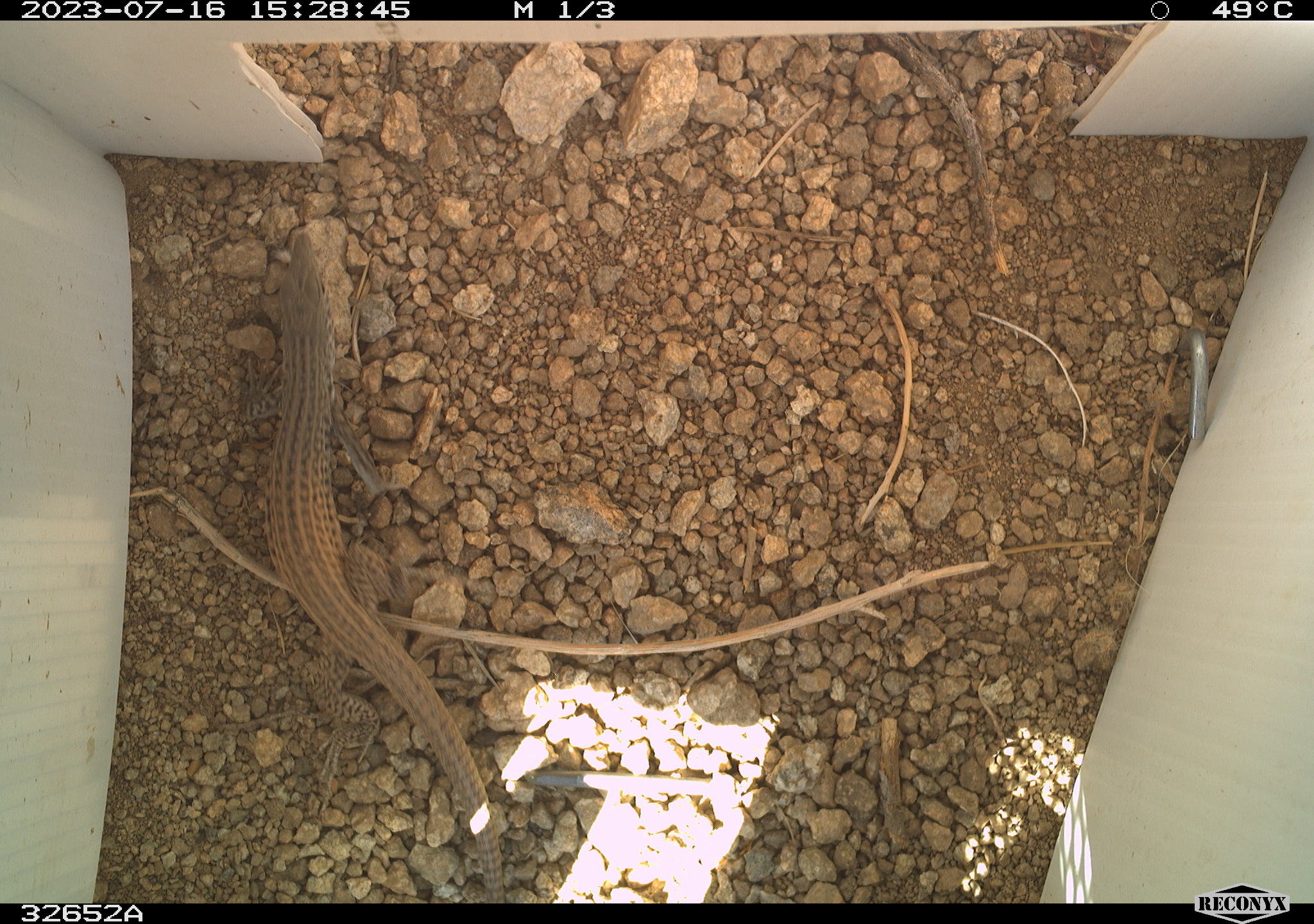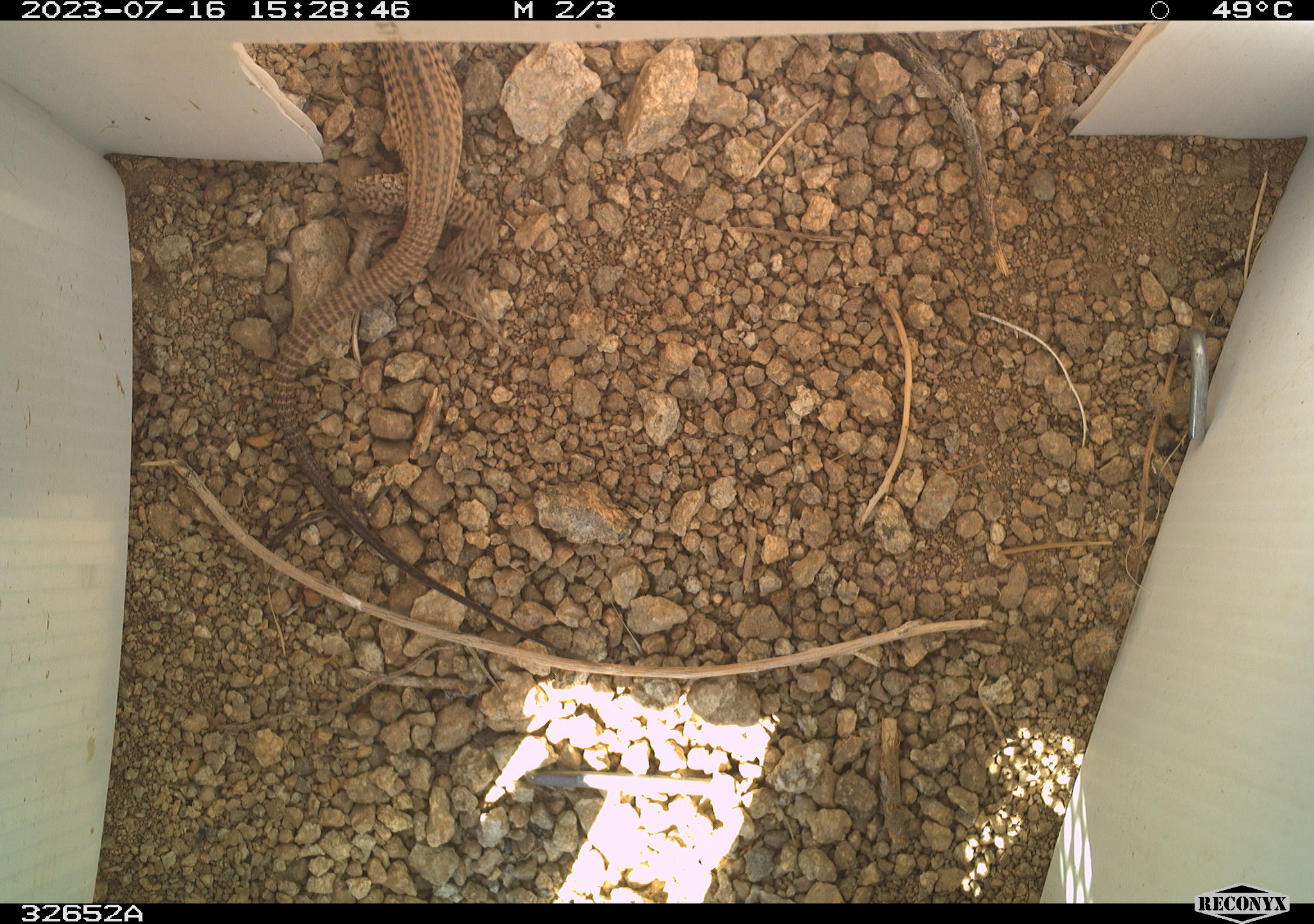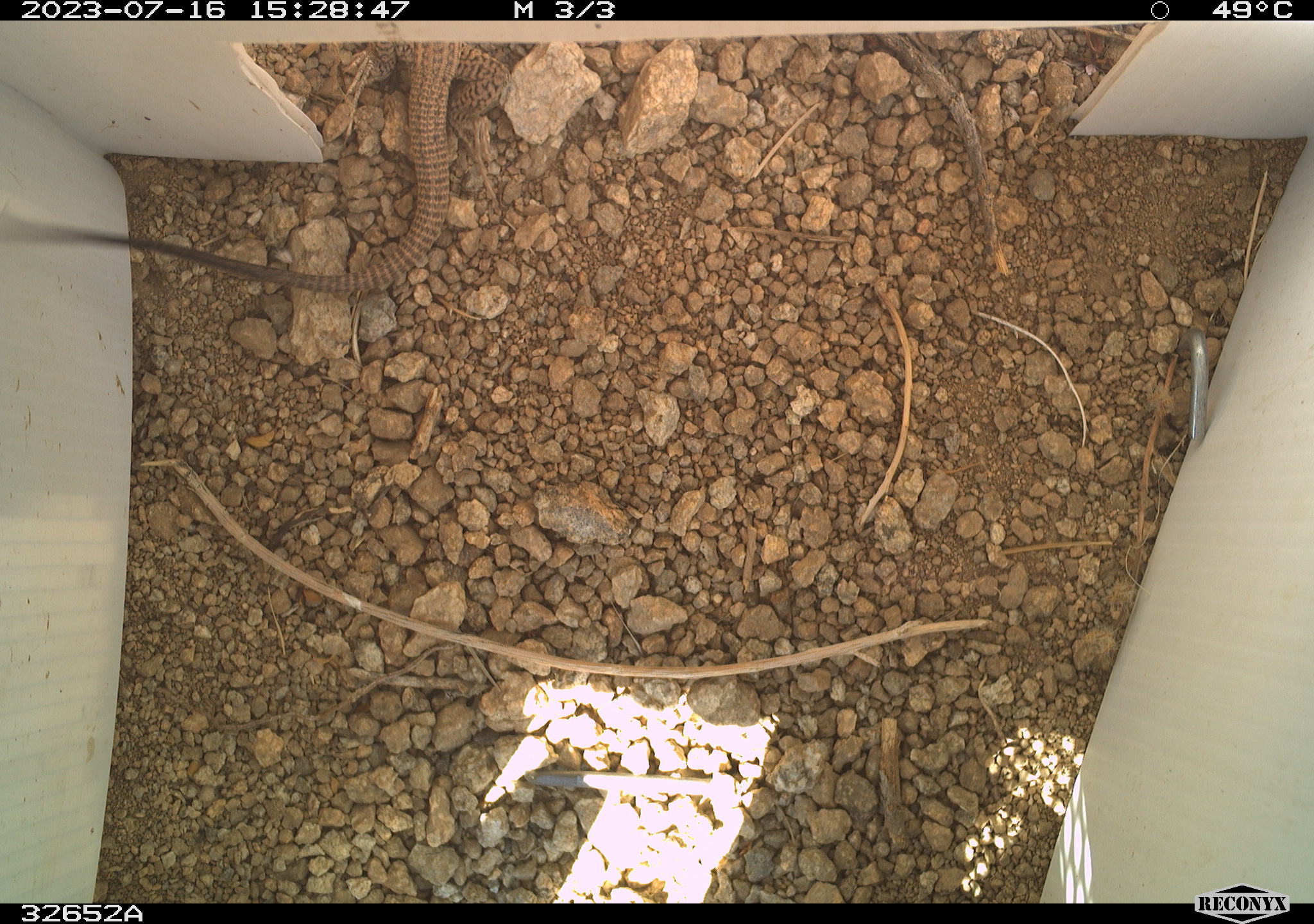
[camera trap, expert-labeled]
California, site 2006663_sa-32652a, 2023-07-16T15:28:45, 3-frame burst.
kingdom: Animalia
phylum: Chordata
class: Reptilia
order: Squamata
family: Teiidae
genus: Aspidoscelis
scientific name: Aspidoscelis tigris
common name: western whiptail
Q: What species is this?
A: Western whiptail (Aspidoscelis tigris).